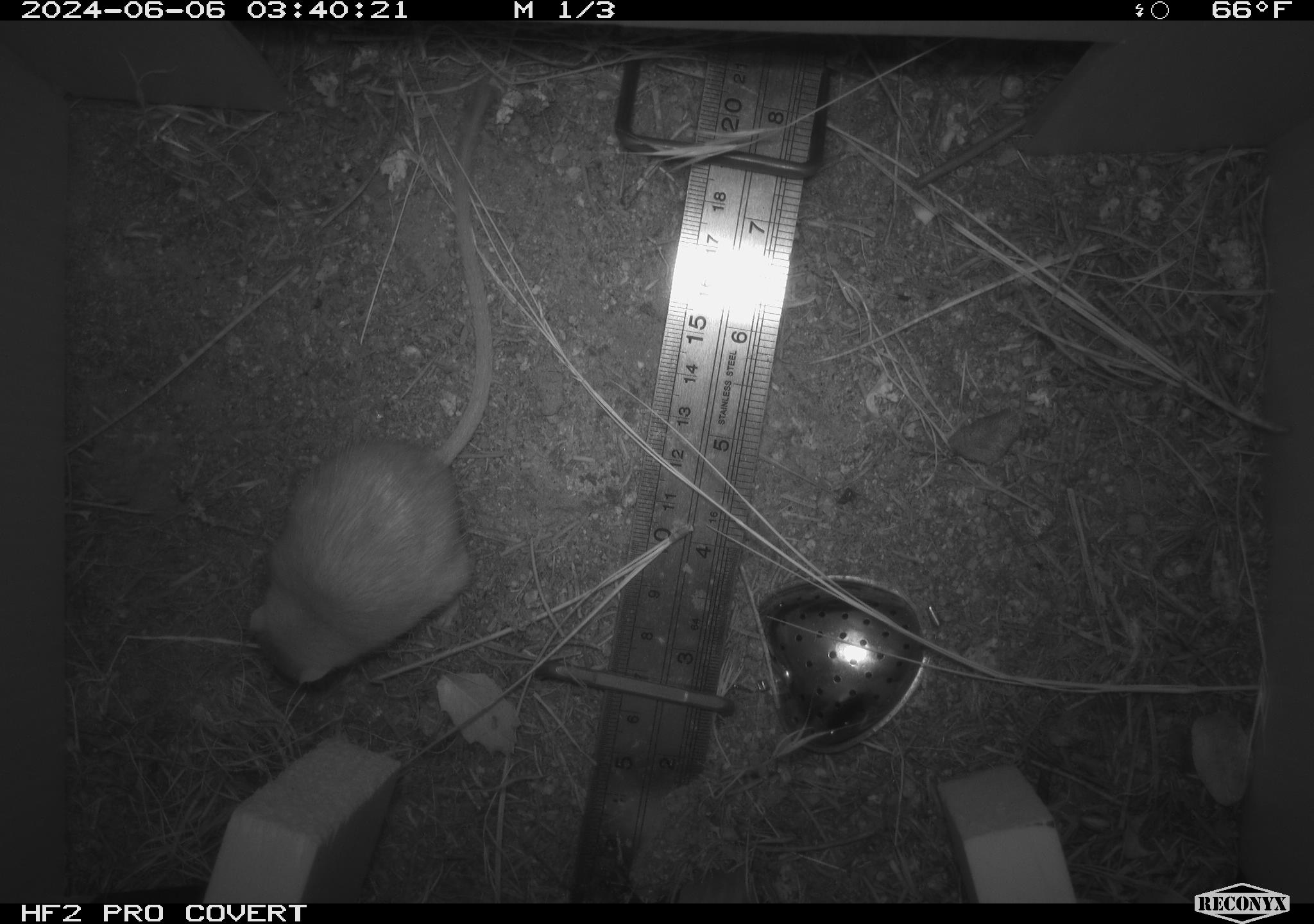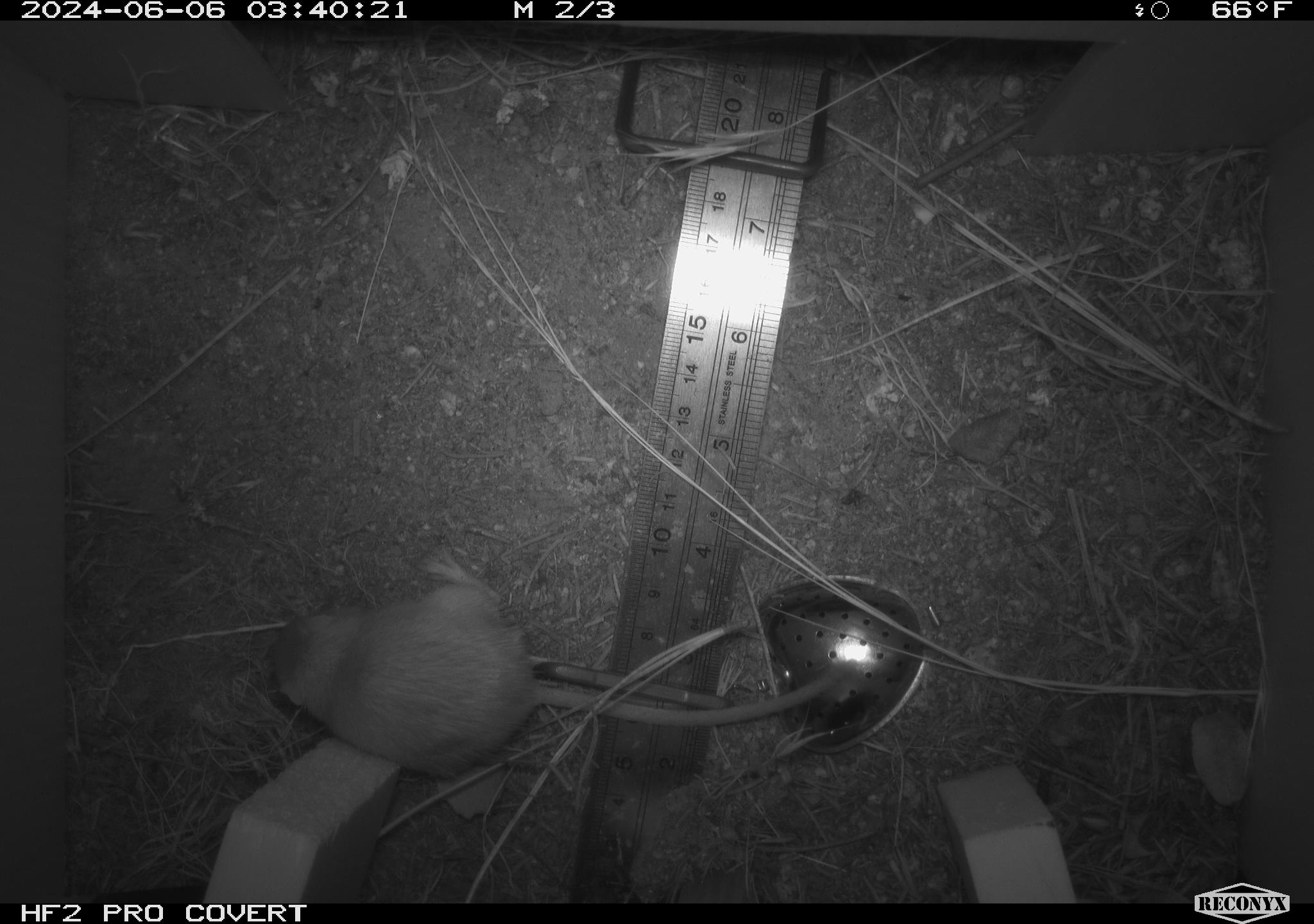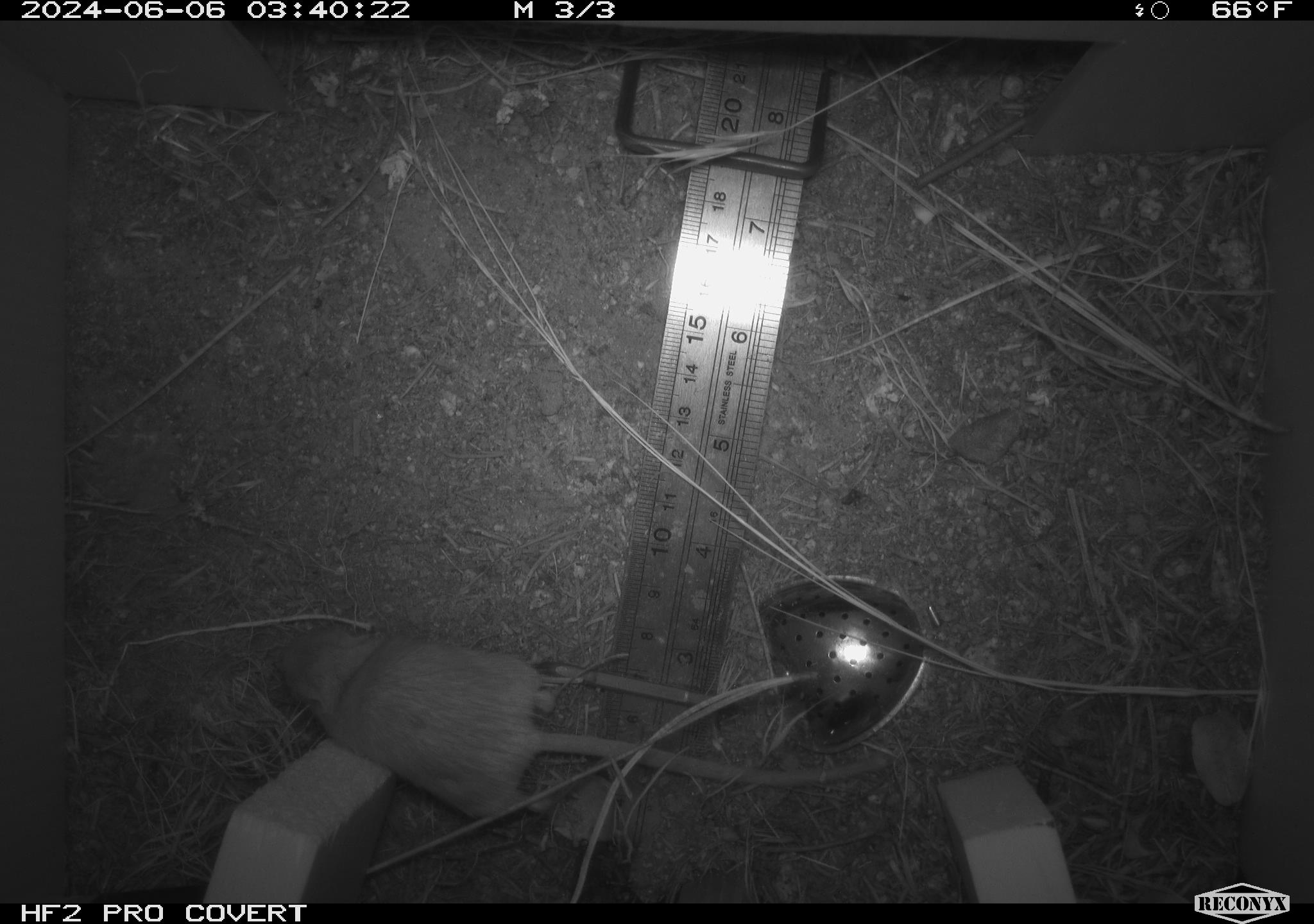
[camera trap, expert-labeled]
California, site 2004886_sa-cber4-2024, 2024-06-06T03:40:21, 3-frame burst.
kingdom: Animalia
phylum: Chordata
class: Mammalia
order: Rodentia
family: Heteromyidae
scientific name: Heteromyidae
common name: kangaroo rats and pocket mice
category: heteromyidae family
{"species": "heteromyidae family (kangaroo rats and pocket mice) (Heteromyidae)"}